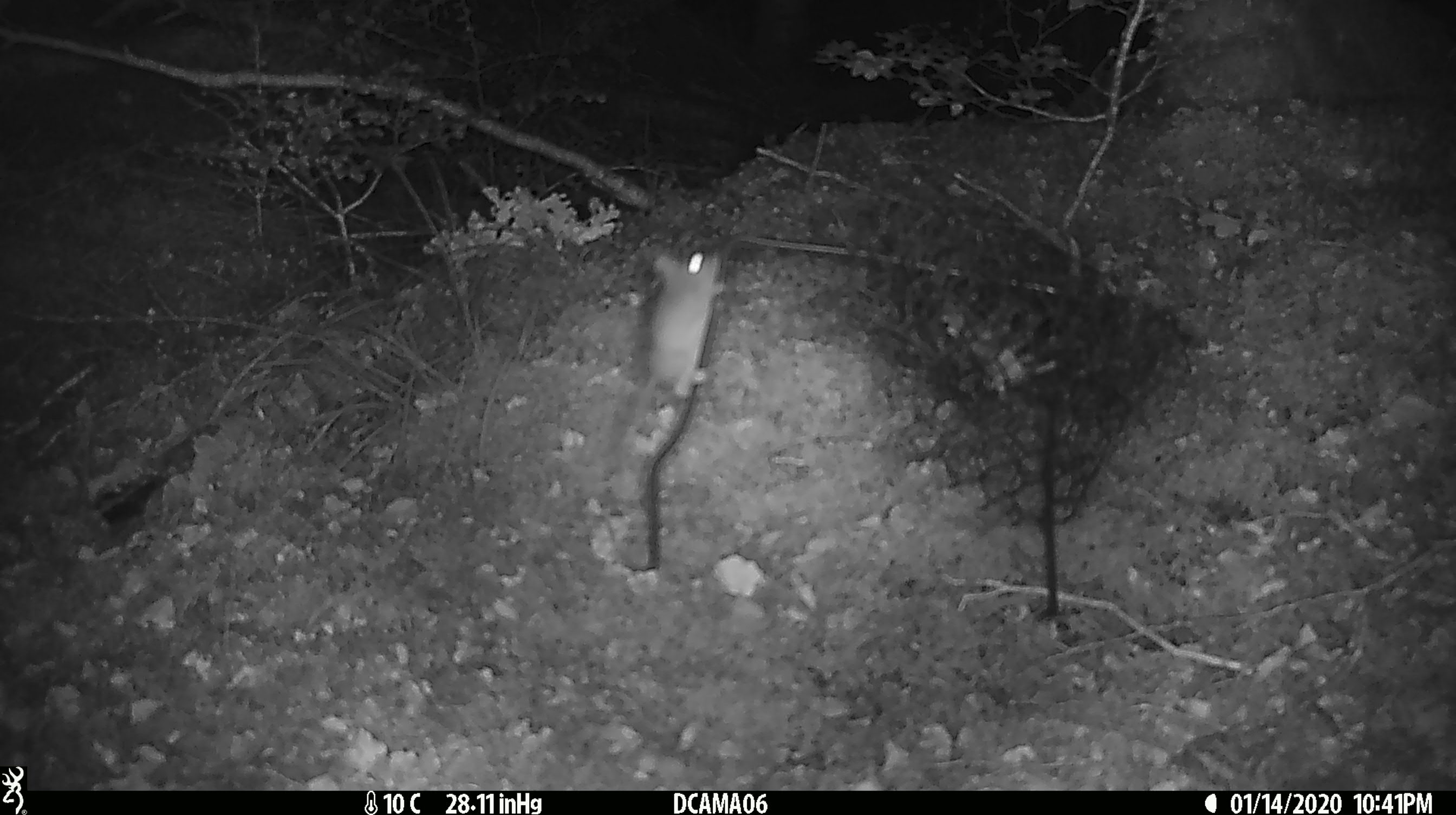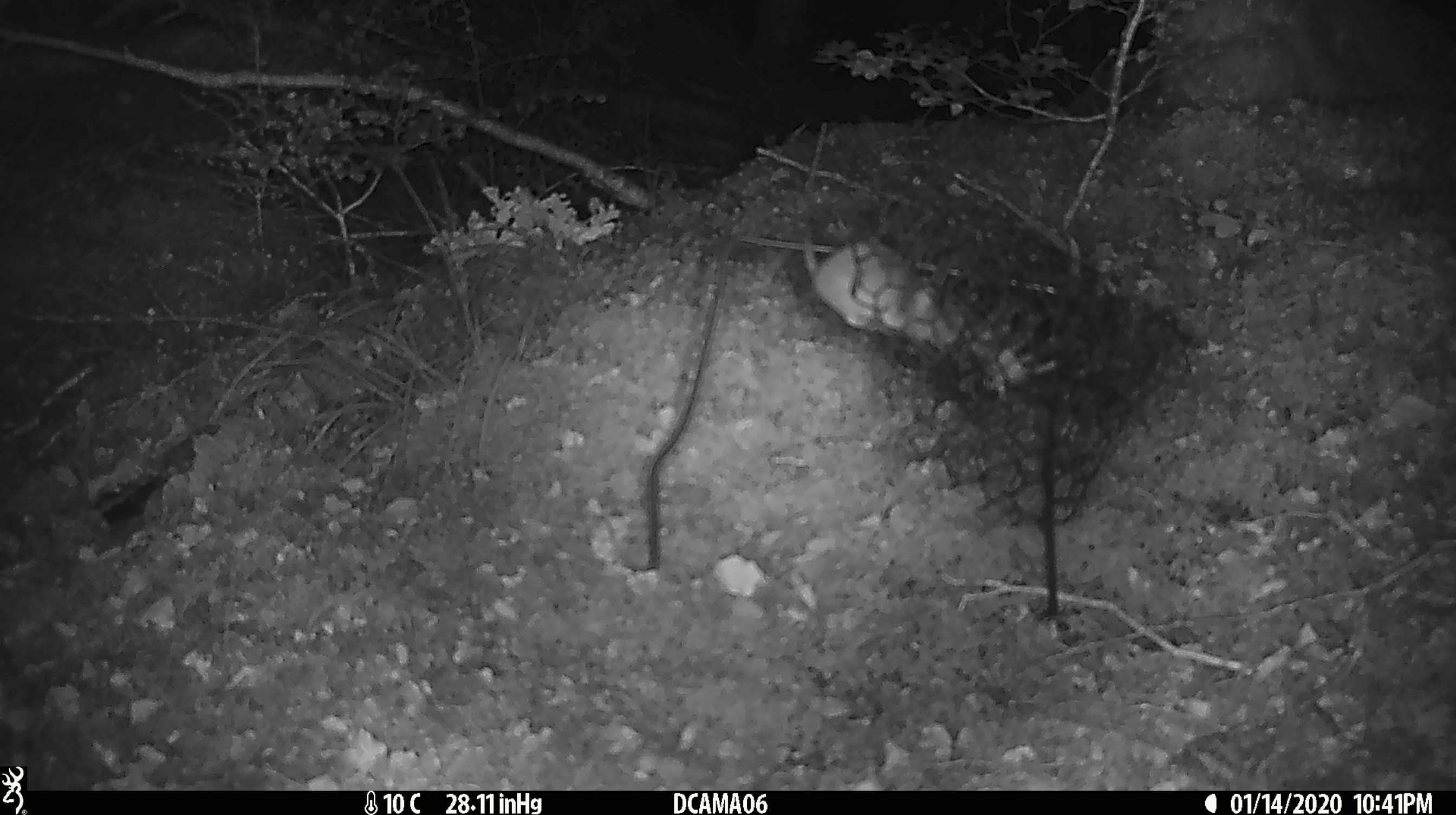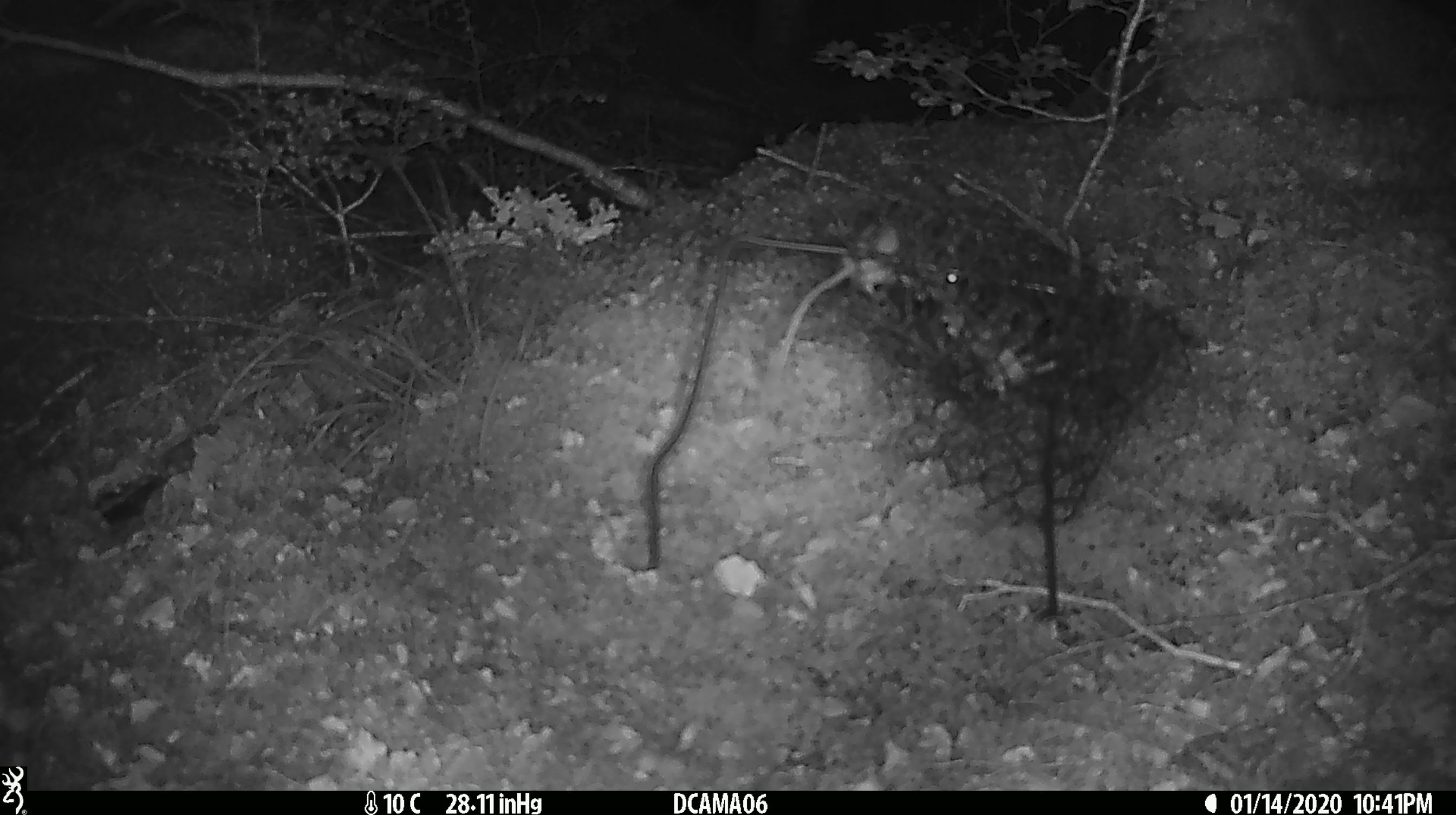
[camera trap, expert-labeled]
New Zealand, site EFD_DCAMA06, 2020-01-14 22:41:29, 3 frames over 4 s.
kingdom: Animalia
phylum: Chordata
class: Mammalia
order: Rodentia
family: Muridae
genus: Mus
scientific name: Mus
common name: mouse